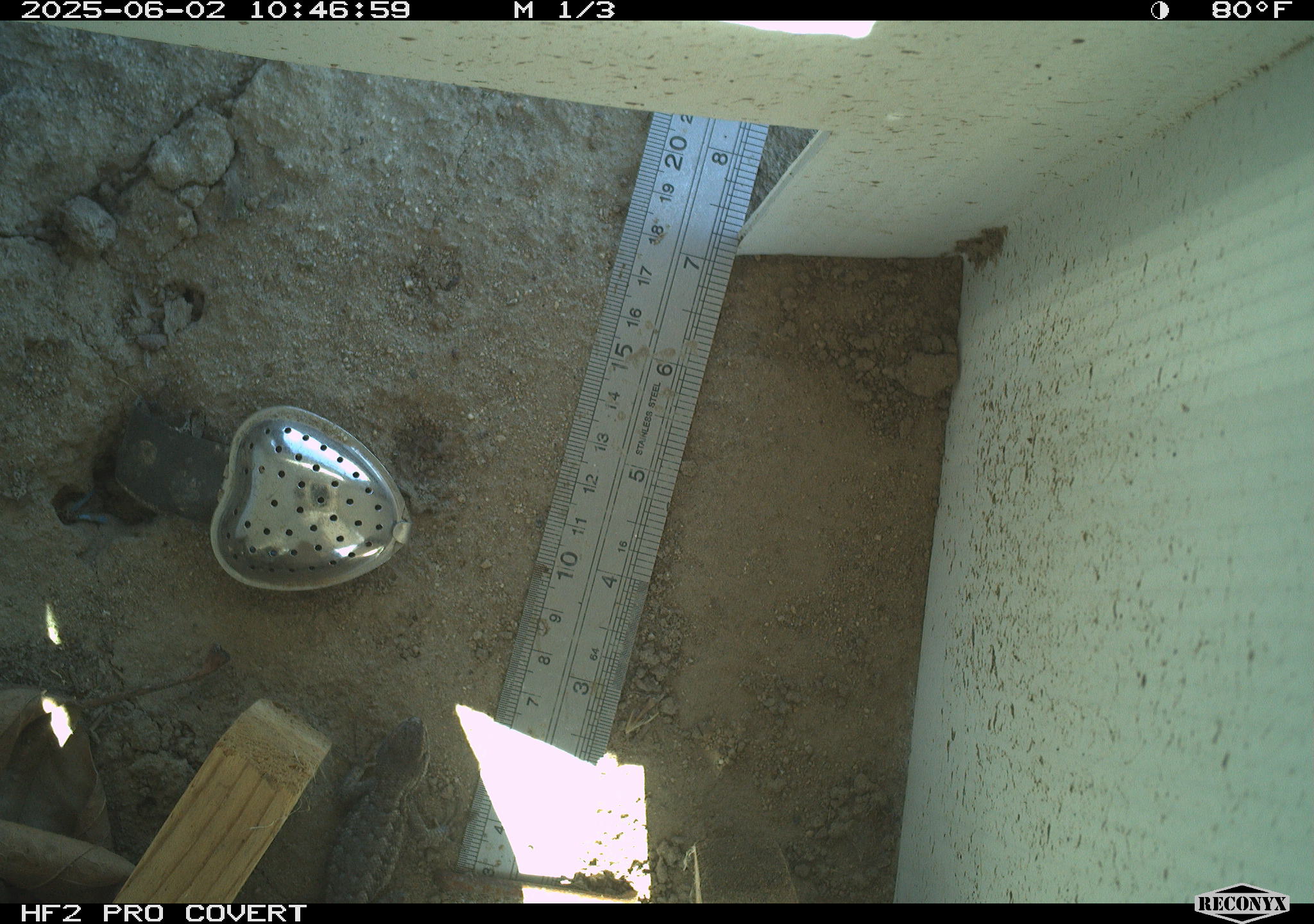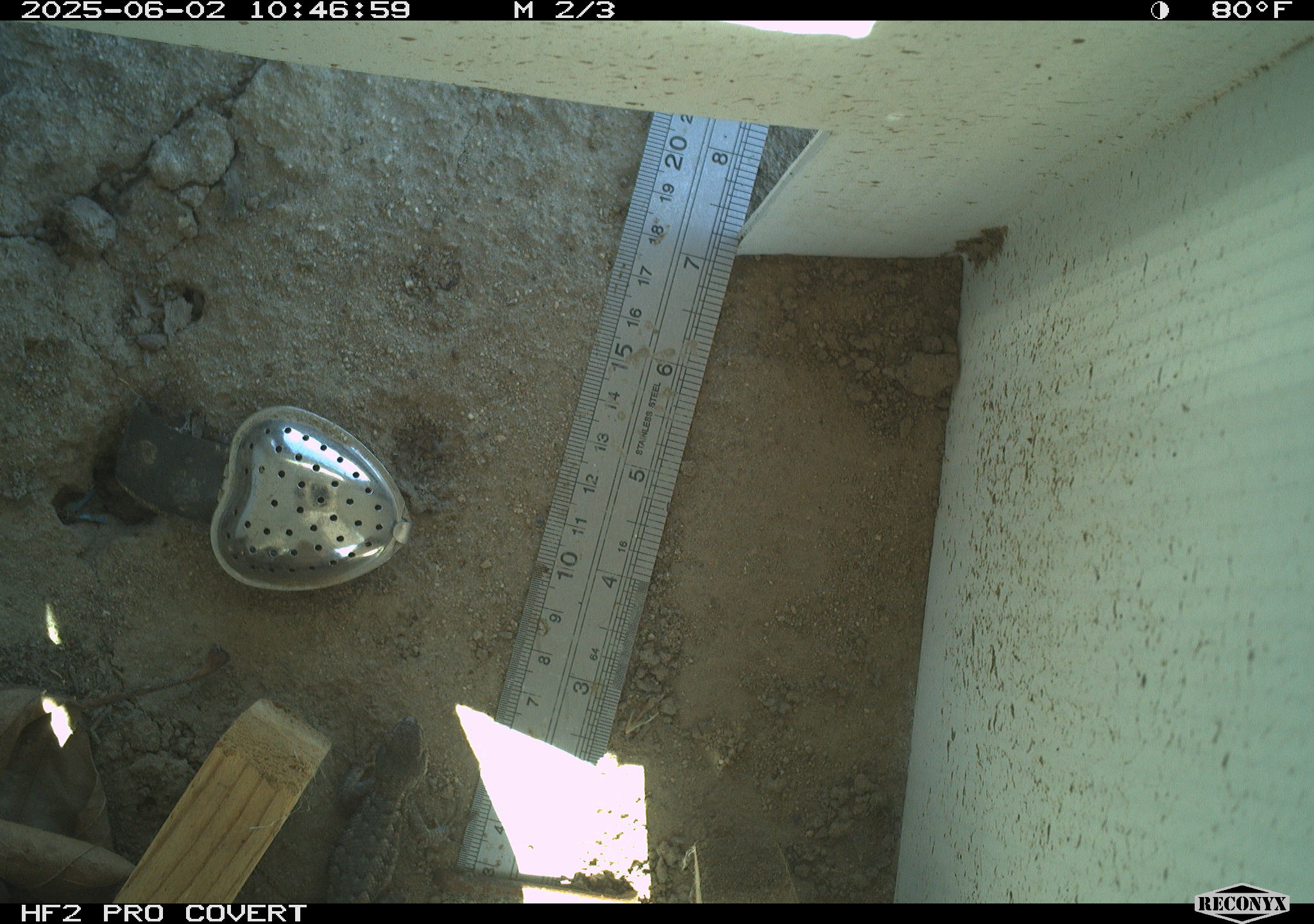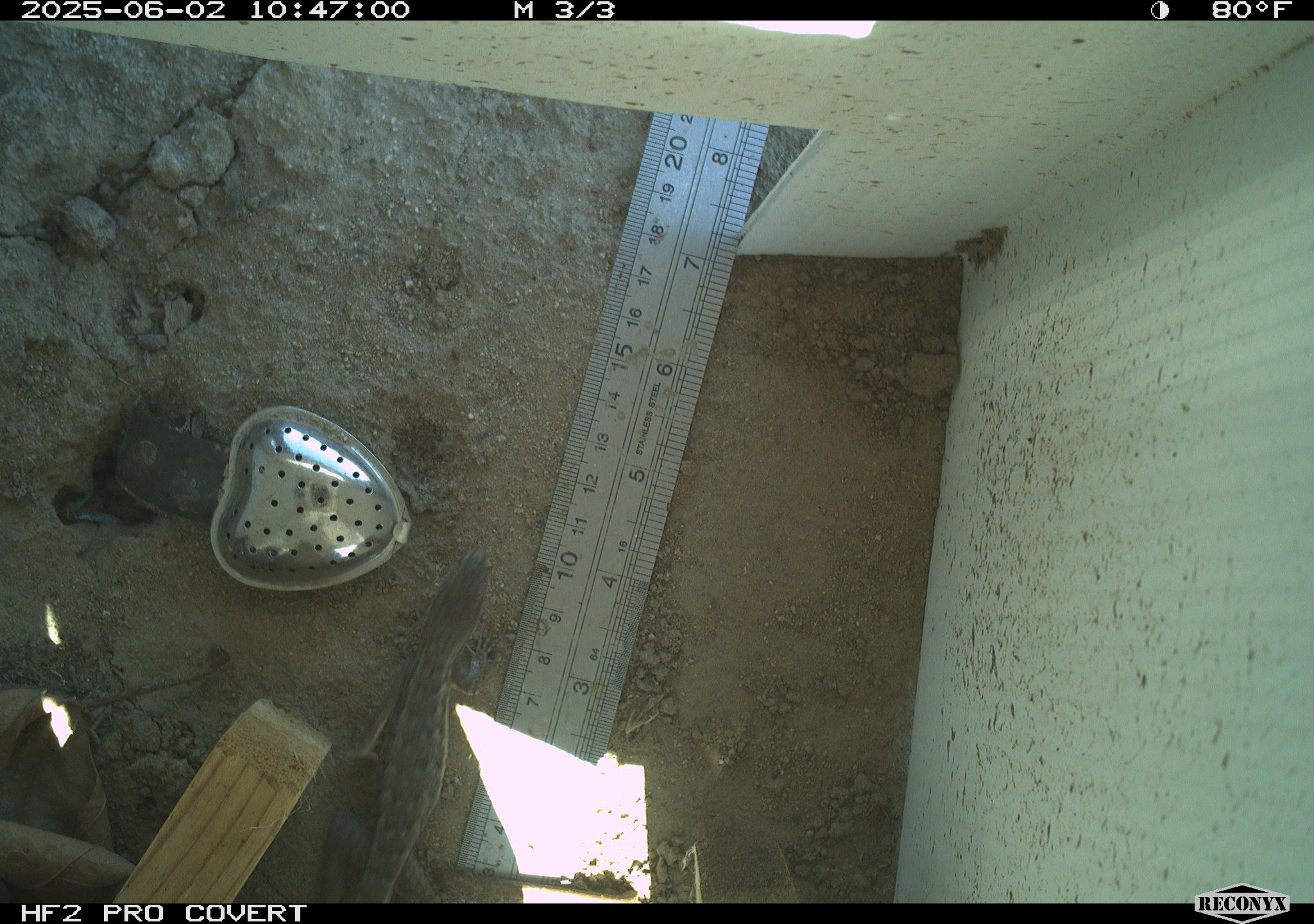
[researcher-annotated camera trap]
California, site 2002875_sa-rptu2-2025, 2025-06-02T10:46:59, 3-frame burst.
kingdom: Animalia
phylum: Chordata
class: Reptilia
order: Squamata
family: Phrynosomatidae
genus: Sceloporus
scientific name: Sceloporus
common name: spiny lizards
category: sceloporus species